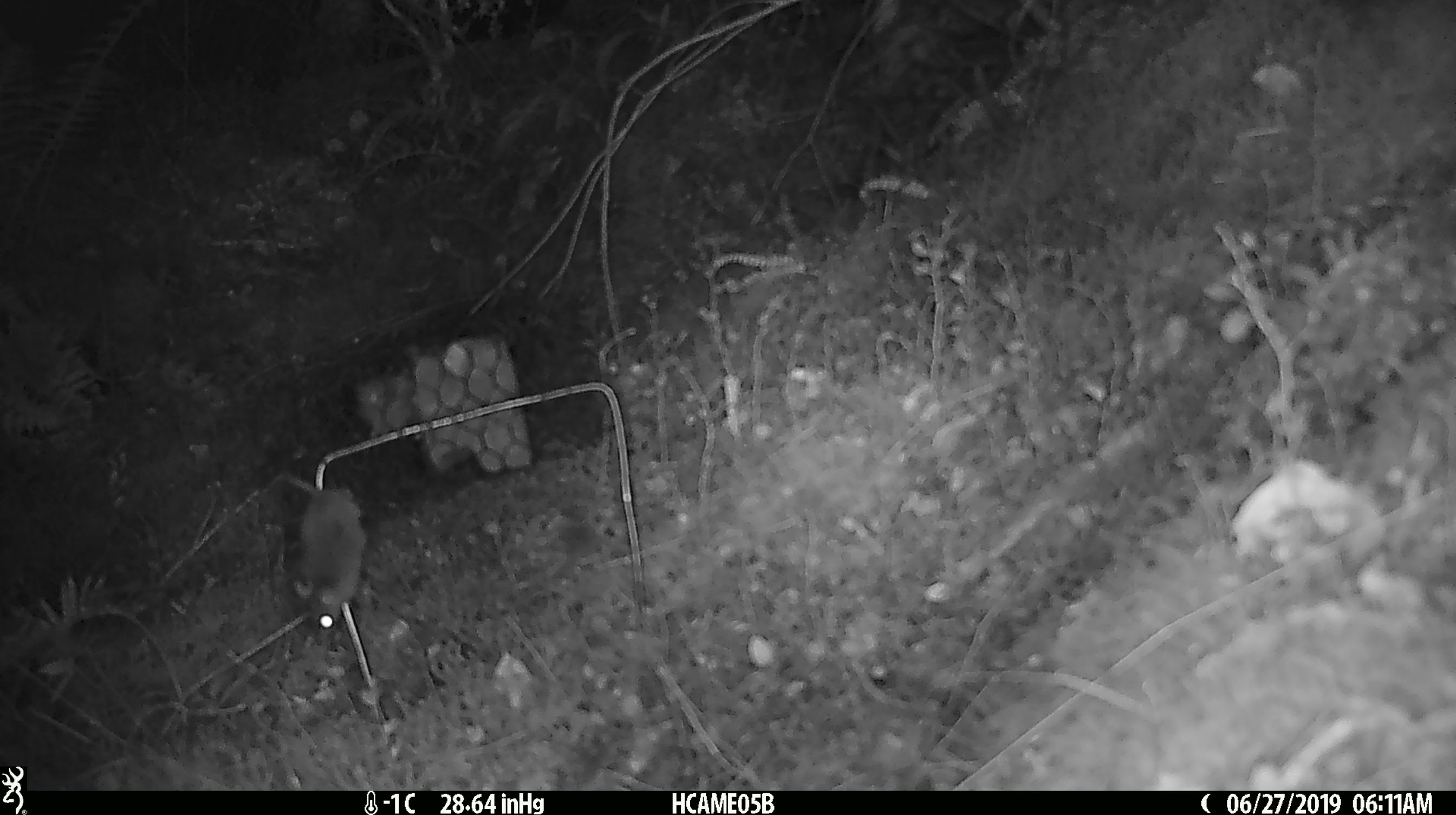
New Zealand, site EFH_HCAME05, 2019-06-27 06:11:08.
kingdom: Animalia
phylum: Chordata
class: Mammalia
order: Rodentia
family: Muridae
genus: Mus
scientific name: Mus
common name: mouse